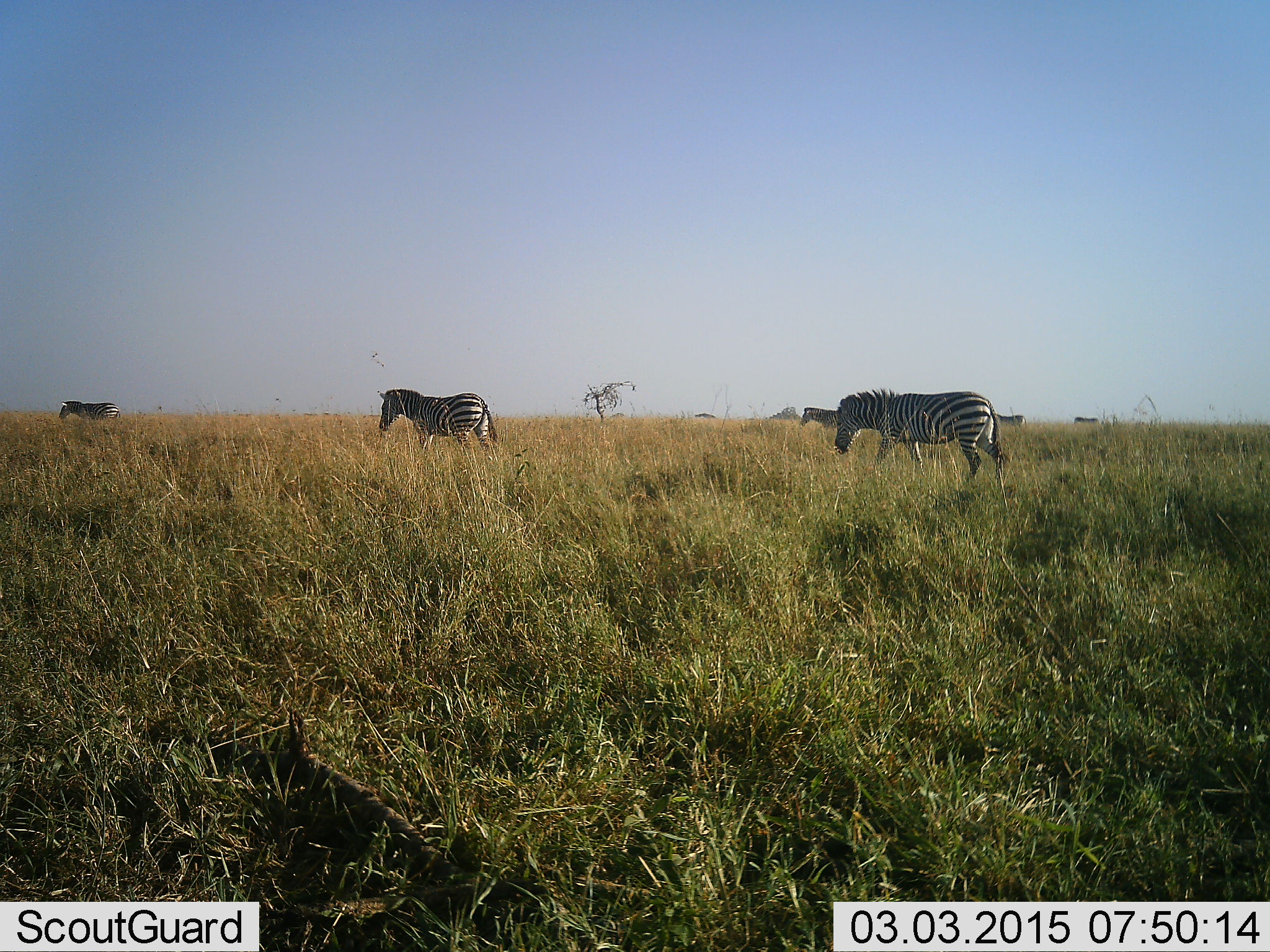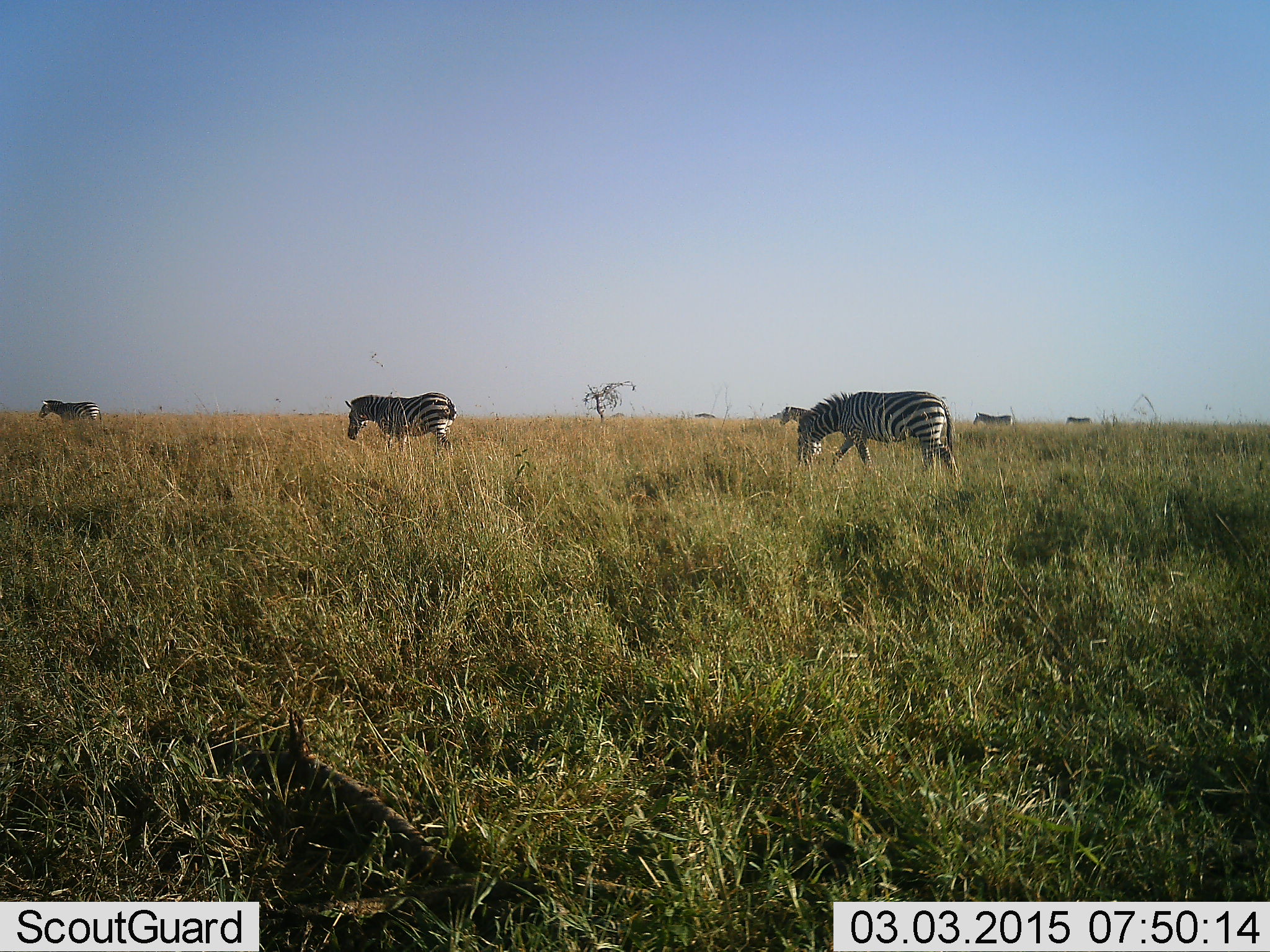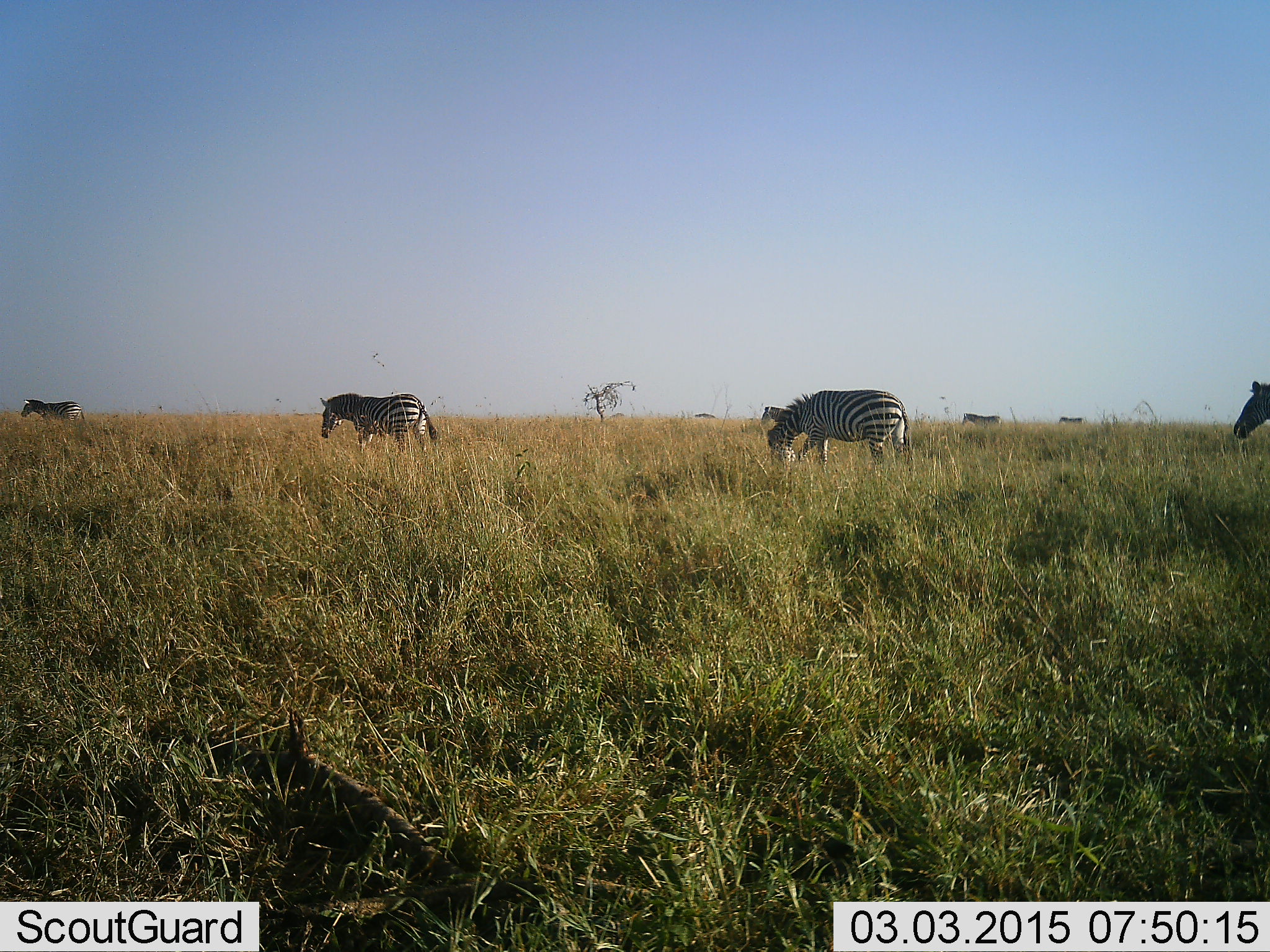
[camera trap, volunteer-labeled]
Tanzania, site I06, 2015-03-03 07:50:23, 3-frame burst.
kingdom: Animalia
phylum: Chordata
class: Mammalia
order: Perissodactyla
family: Equidae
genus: Equus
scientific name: Equus quagga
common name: plains zebra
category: zebra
Zebra (plains zebra) (Equus quagga), count 7. Behavior (volunteer vote fractions): standing 20%, resting 0%, moving 90%, interacting 0%. Young present (vote fraction): 0%. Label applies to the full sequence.